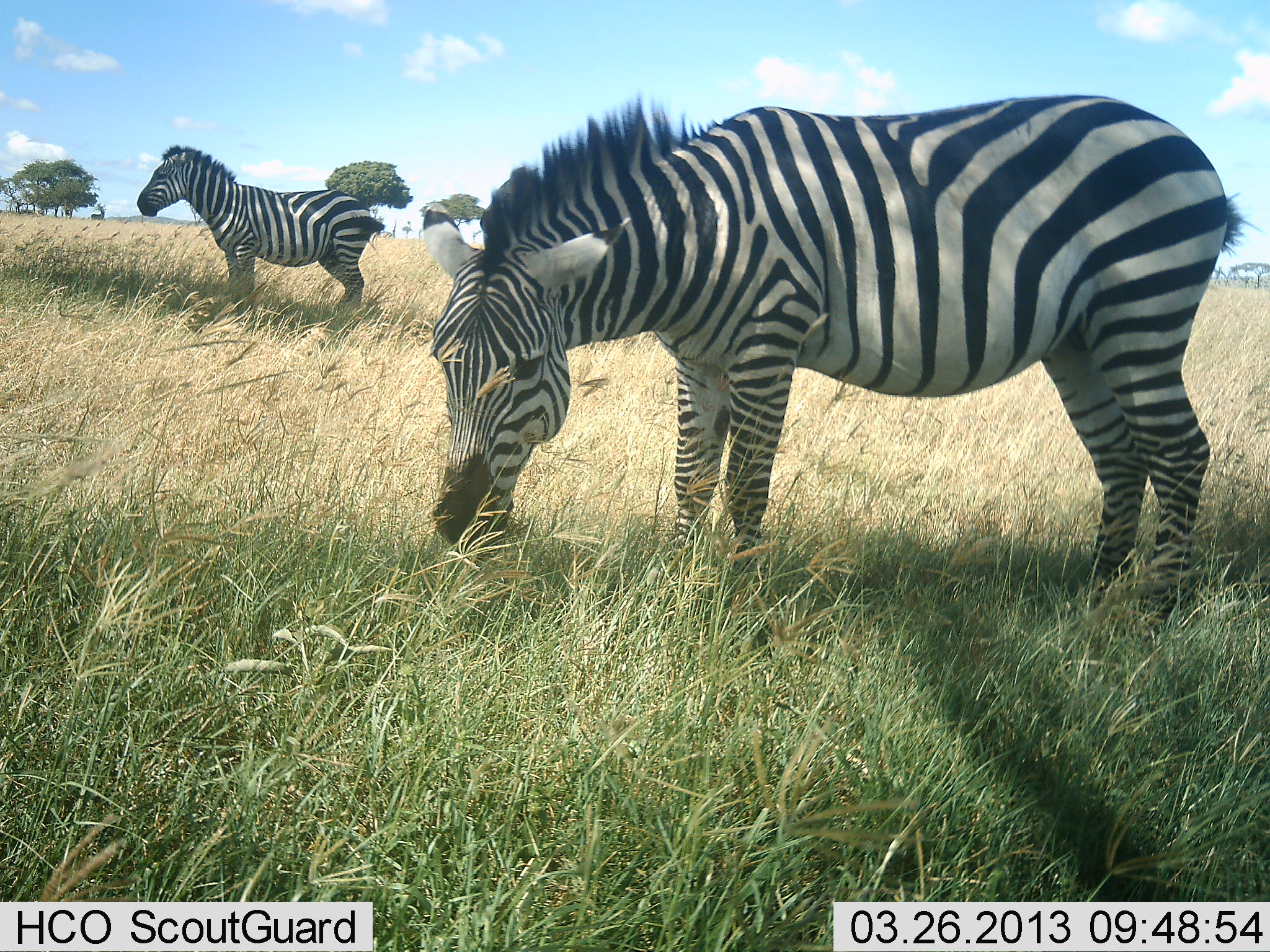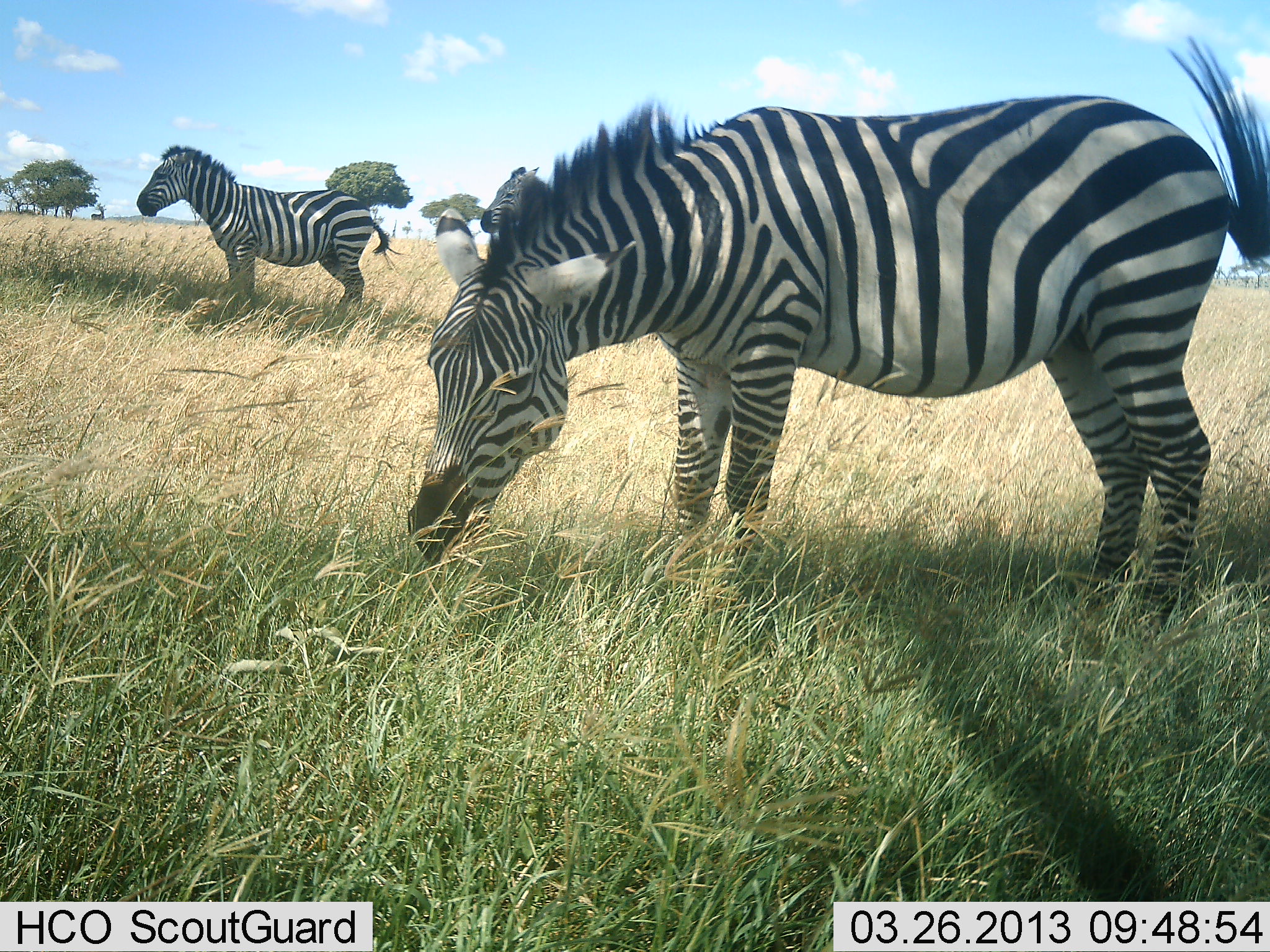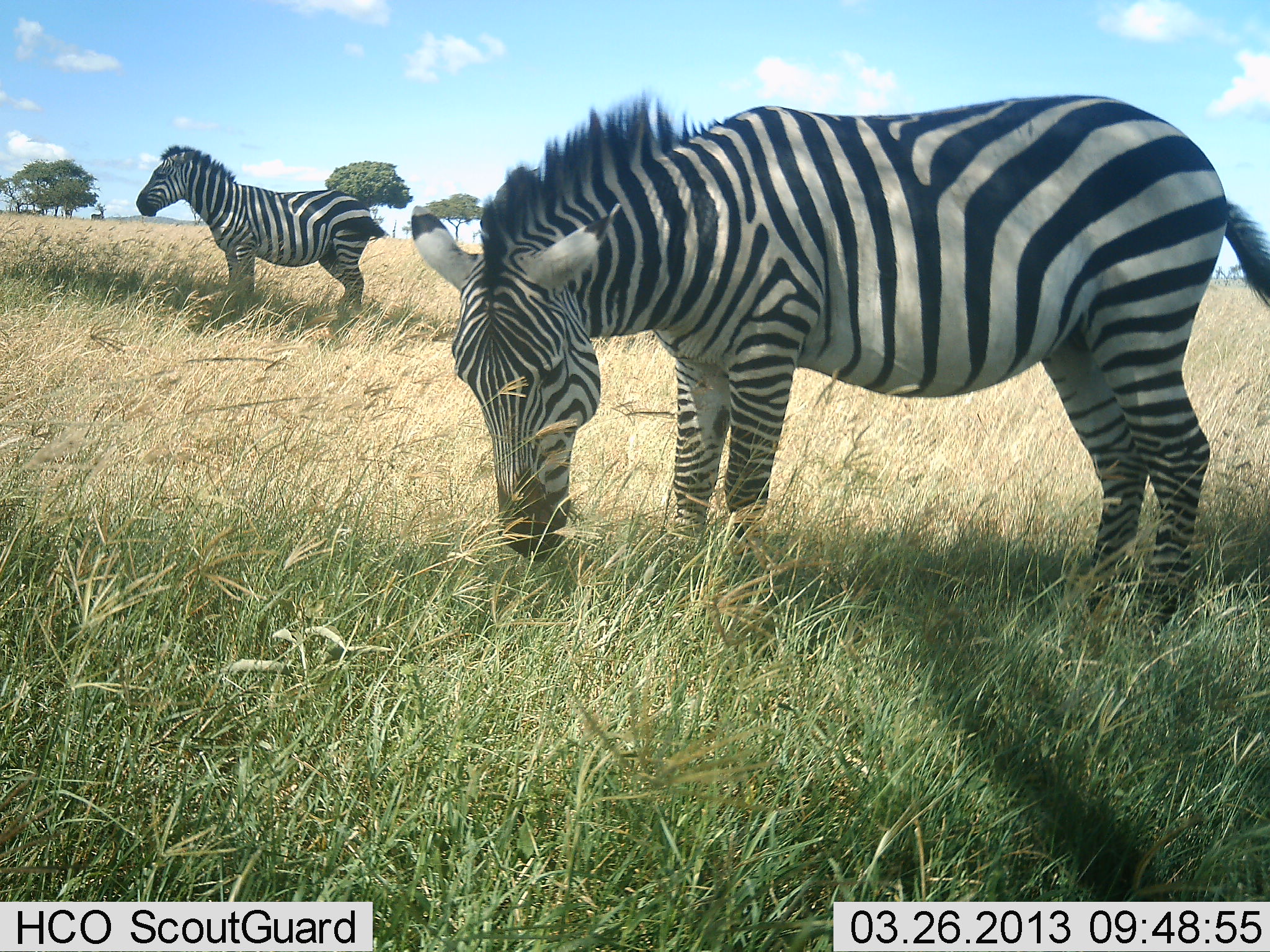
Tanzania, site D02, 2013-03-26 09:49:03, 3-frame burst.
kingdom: Animalia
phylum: Chordata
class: Mammalia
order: Perissodactyla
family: Equidae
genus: Equus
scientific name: Equus quagga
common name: plains zebra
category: zebra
Zebra (plains zebra) (Equus quagga), count 2. Behavior (volunteer vote fractions): standing 82%, resting 7%, moving 0%, interacting 0%. Young present (vote fraction): 0%. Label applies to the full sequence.